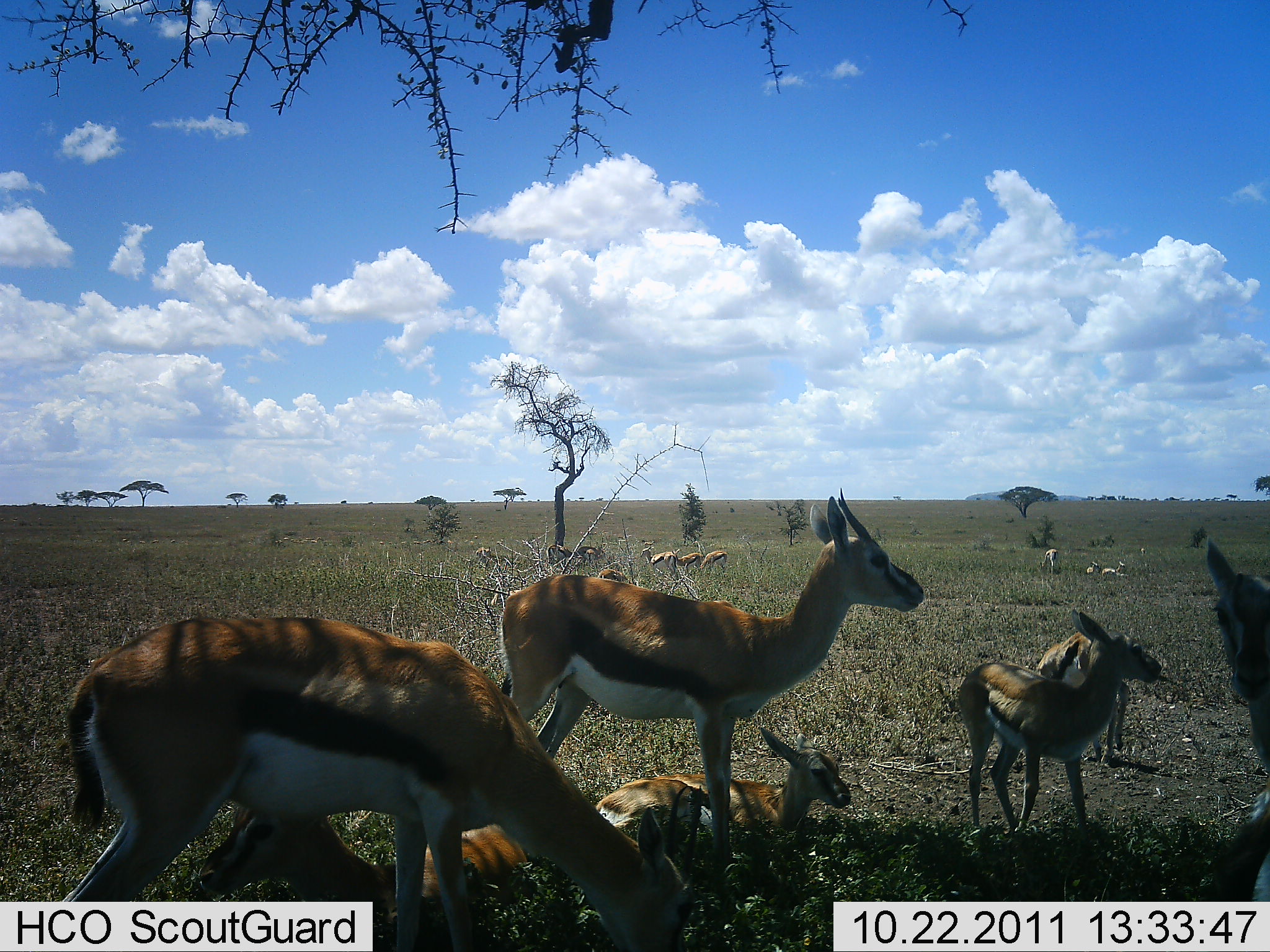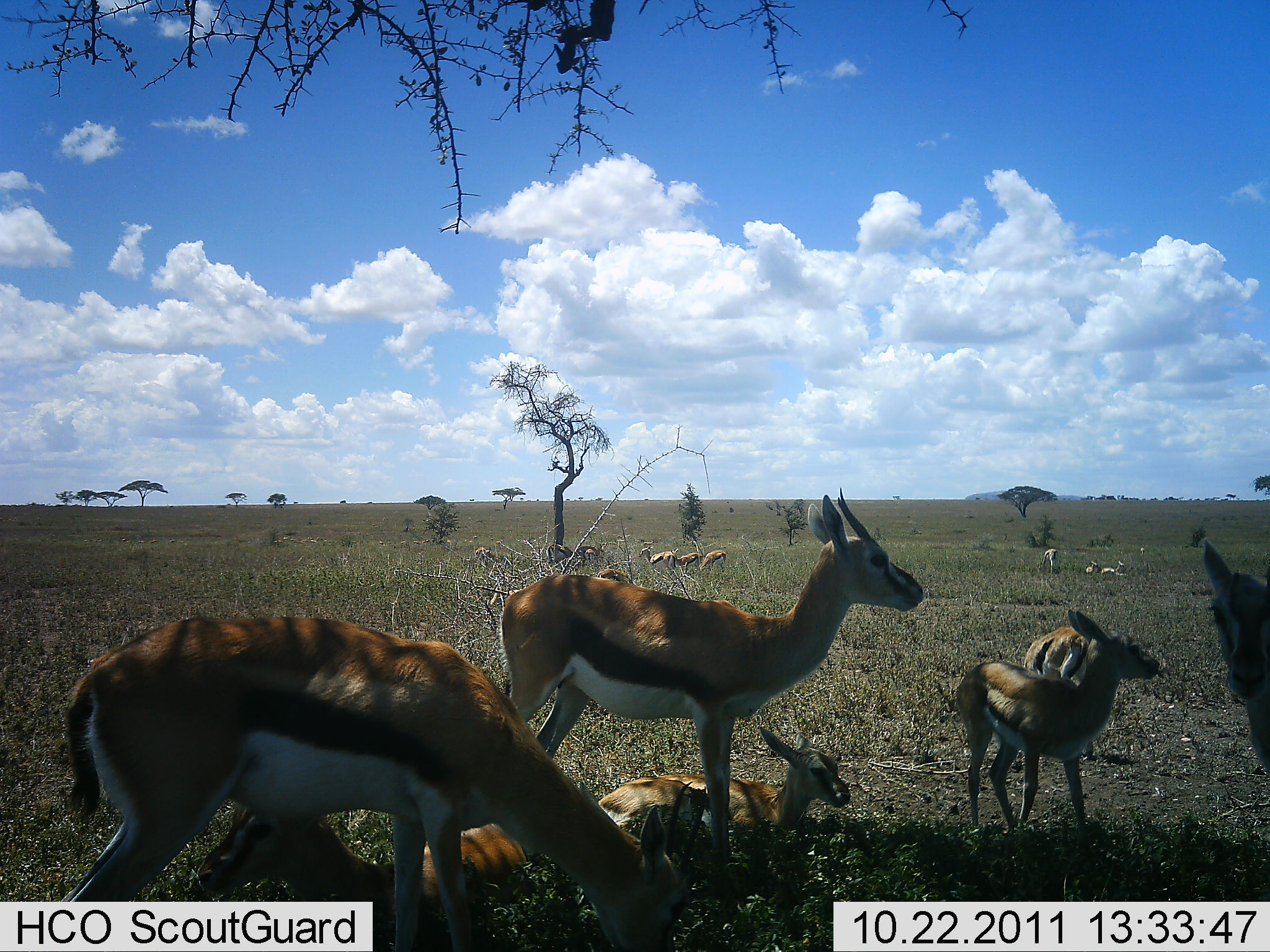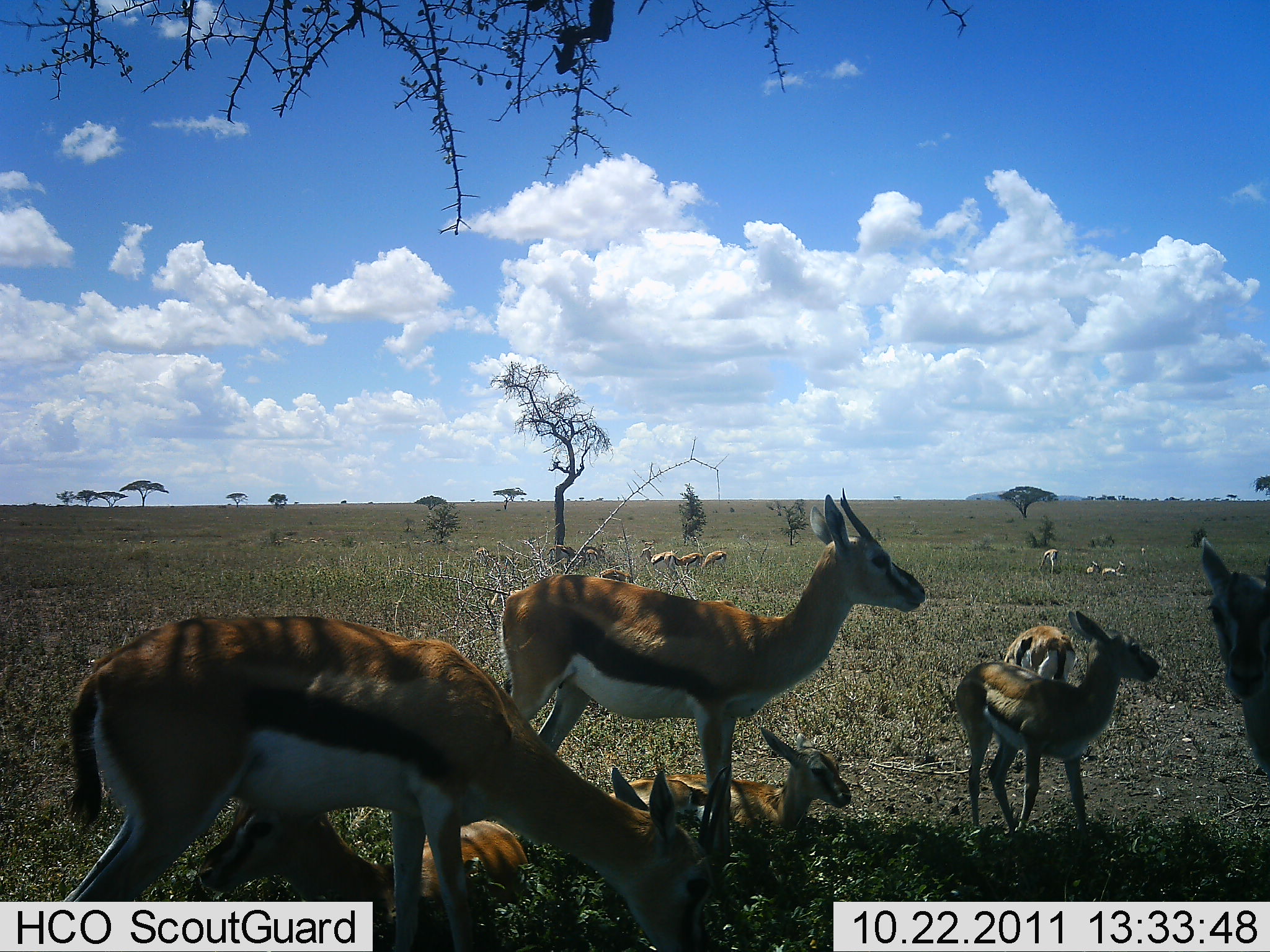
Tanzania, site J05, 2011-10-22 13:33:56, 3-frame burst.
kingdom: Animalia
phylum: Chordata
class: Mammalia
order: Artiodactyla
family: Bovidae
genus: Eudorcas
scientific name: Eudorcas thomsonii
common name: thomson's gazelle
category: gazellethomsons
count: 11-50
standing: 100%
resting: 100%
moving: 0%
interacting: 0%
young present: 62%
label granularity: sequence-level